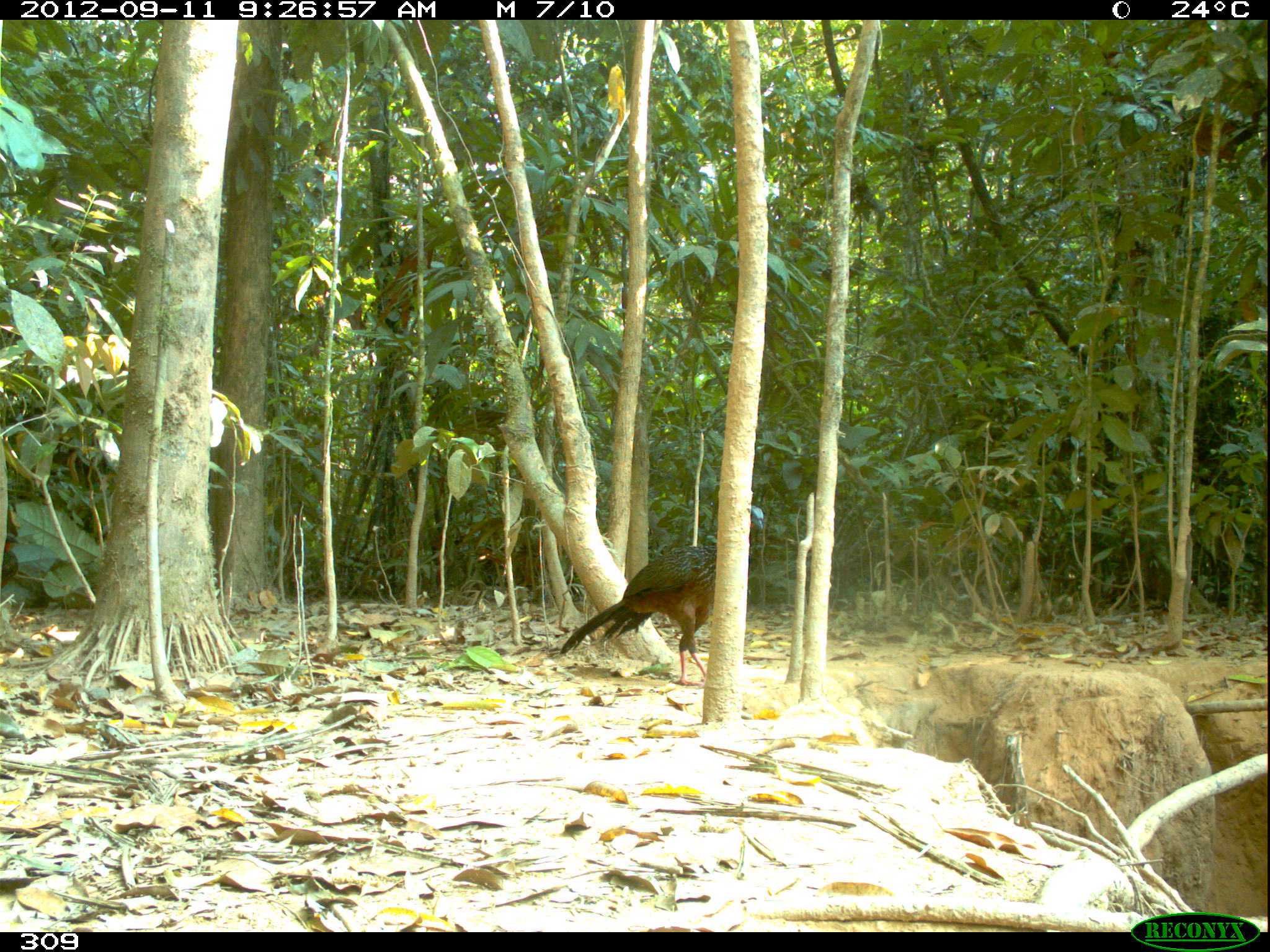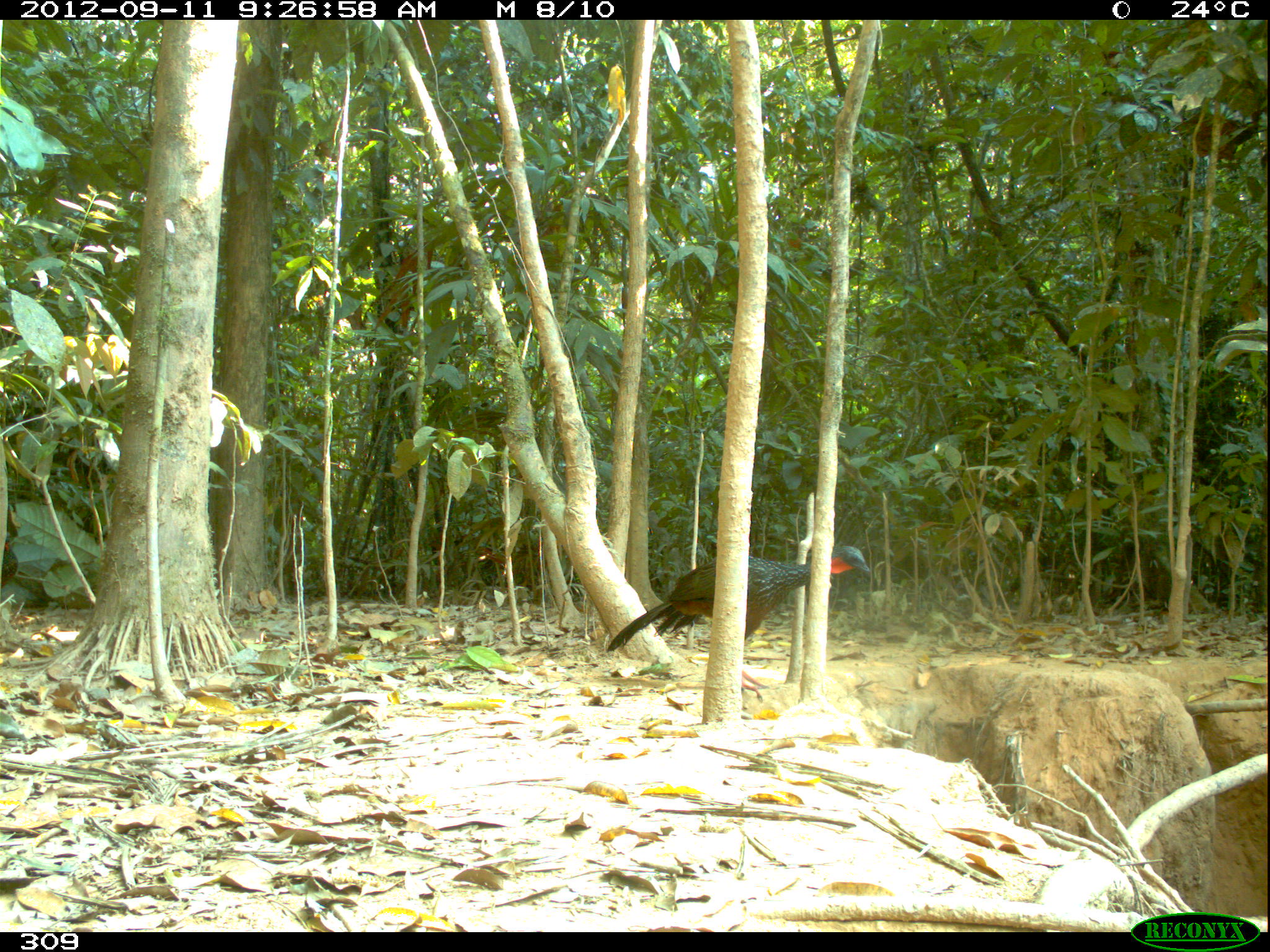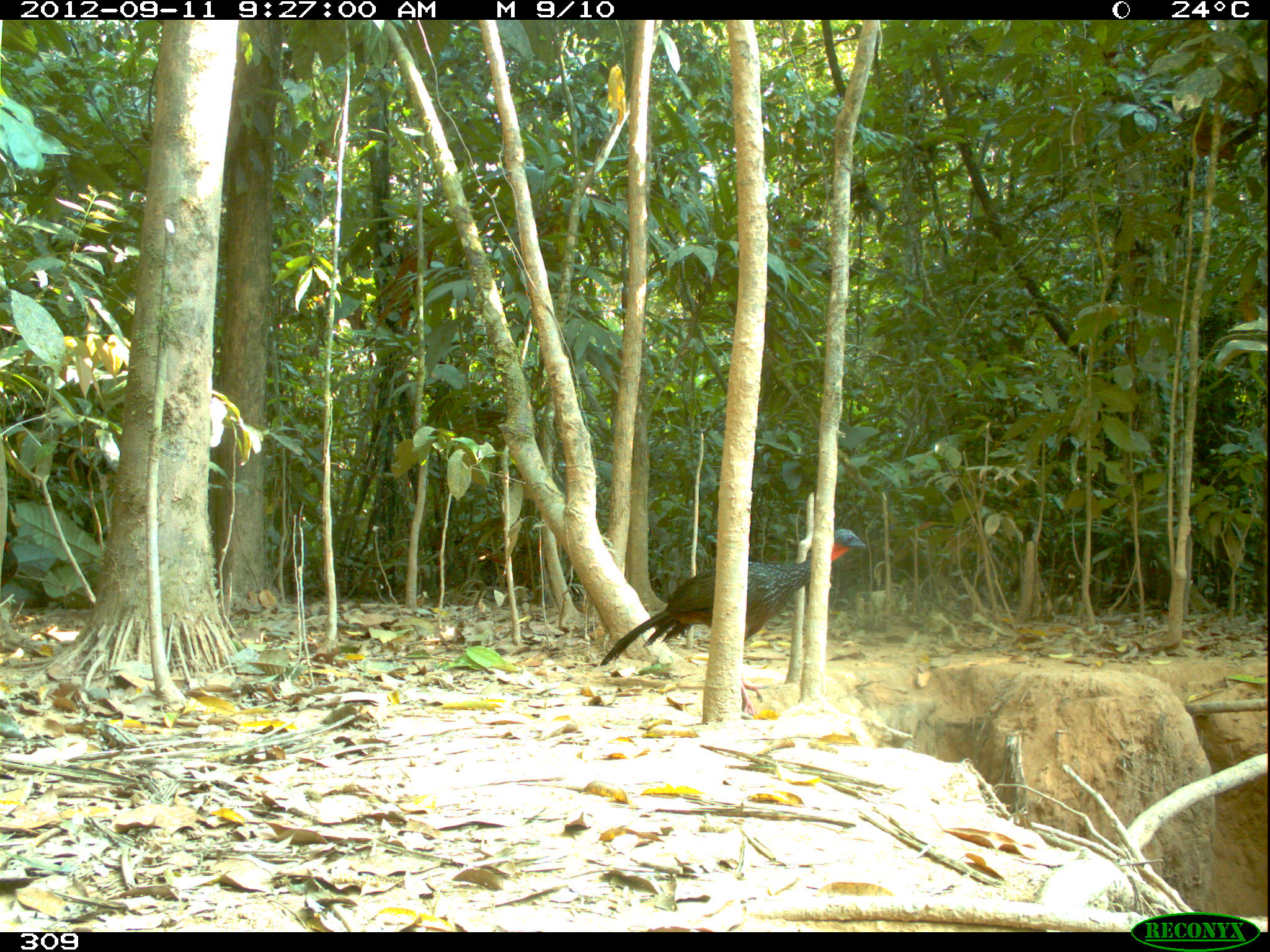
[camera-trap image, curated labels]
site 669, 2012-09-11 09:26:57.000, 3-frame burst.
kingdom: Animalia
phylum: Chordata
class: Aves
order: Galliformes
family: Cracidae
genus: Penelope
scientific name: Penelope jacquacu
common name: spix's guan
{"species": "Penelope jacquacu (spix's guan)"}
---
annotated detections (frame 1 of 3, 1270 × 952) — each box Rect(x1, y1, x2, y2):
penelope jacquacu: Rect(558, 504, 763, 686)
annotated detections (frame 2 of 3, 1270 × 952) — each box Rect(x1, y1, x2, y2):
penelope jacquacu: Rect(603, 543, 869, 700)